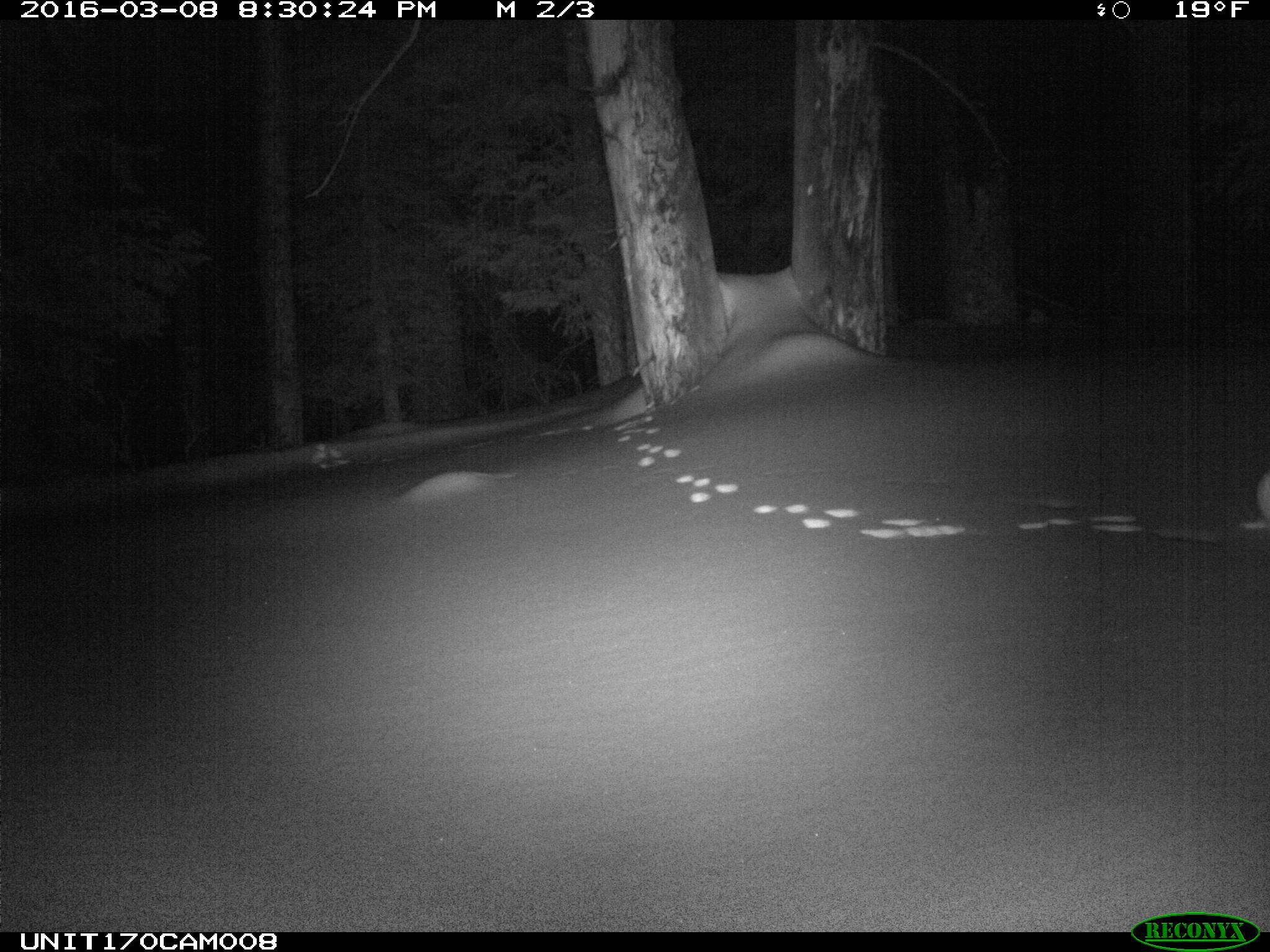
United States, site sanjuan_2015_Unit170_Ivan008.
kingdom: Animalia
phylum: Chordata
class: Mammalia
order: Lagomorpha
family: Leporidae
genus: Lepus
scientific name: Lepus americanus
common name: snowshoe hare